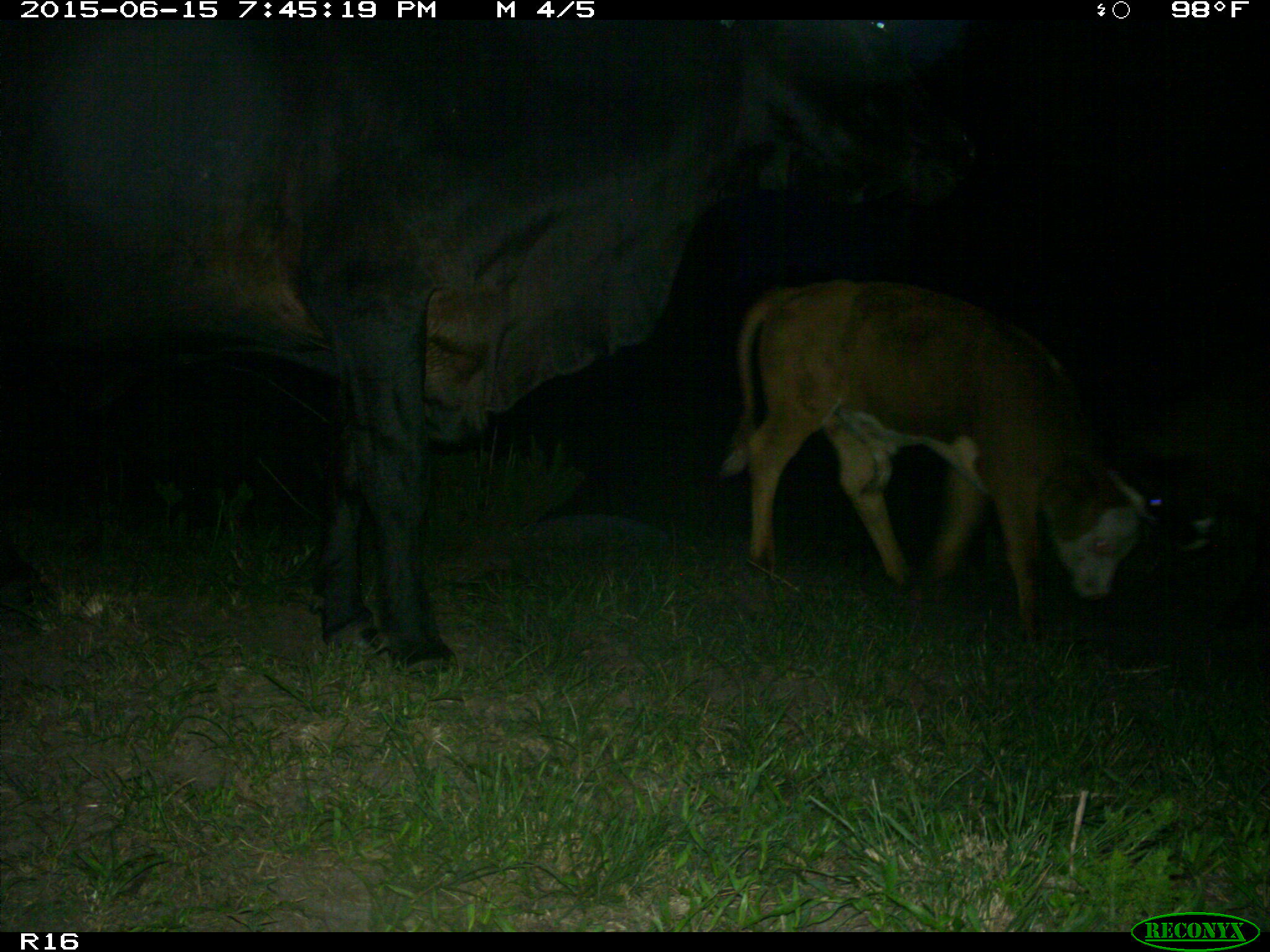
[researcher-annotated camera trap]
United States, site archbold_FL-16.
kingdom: Animalia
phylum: Chordata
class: Mammalia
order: Artiodactyla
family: Bovidae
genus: Bos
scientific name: Bos taurus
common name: domestic cow